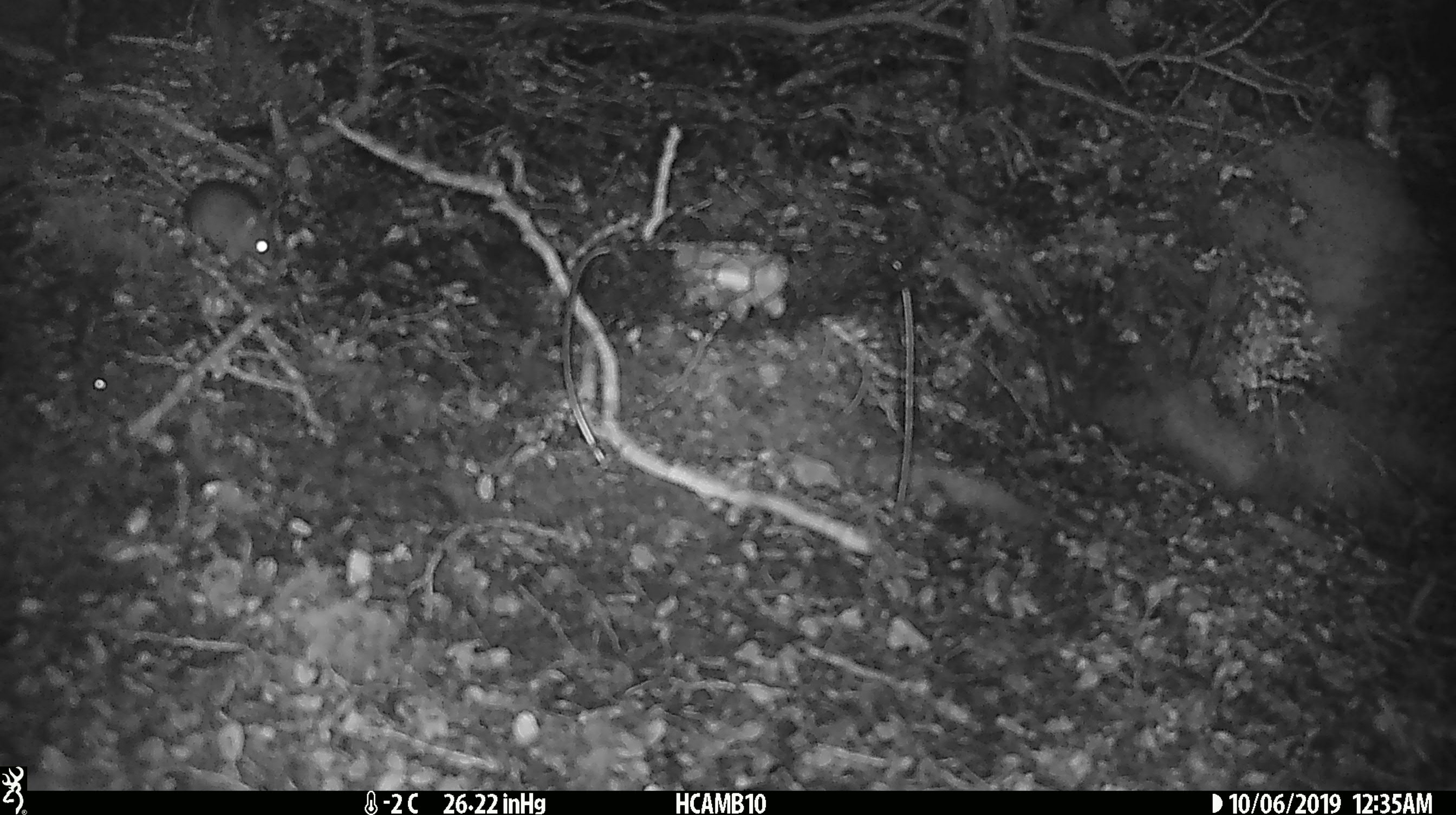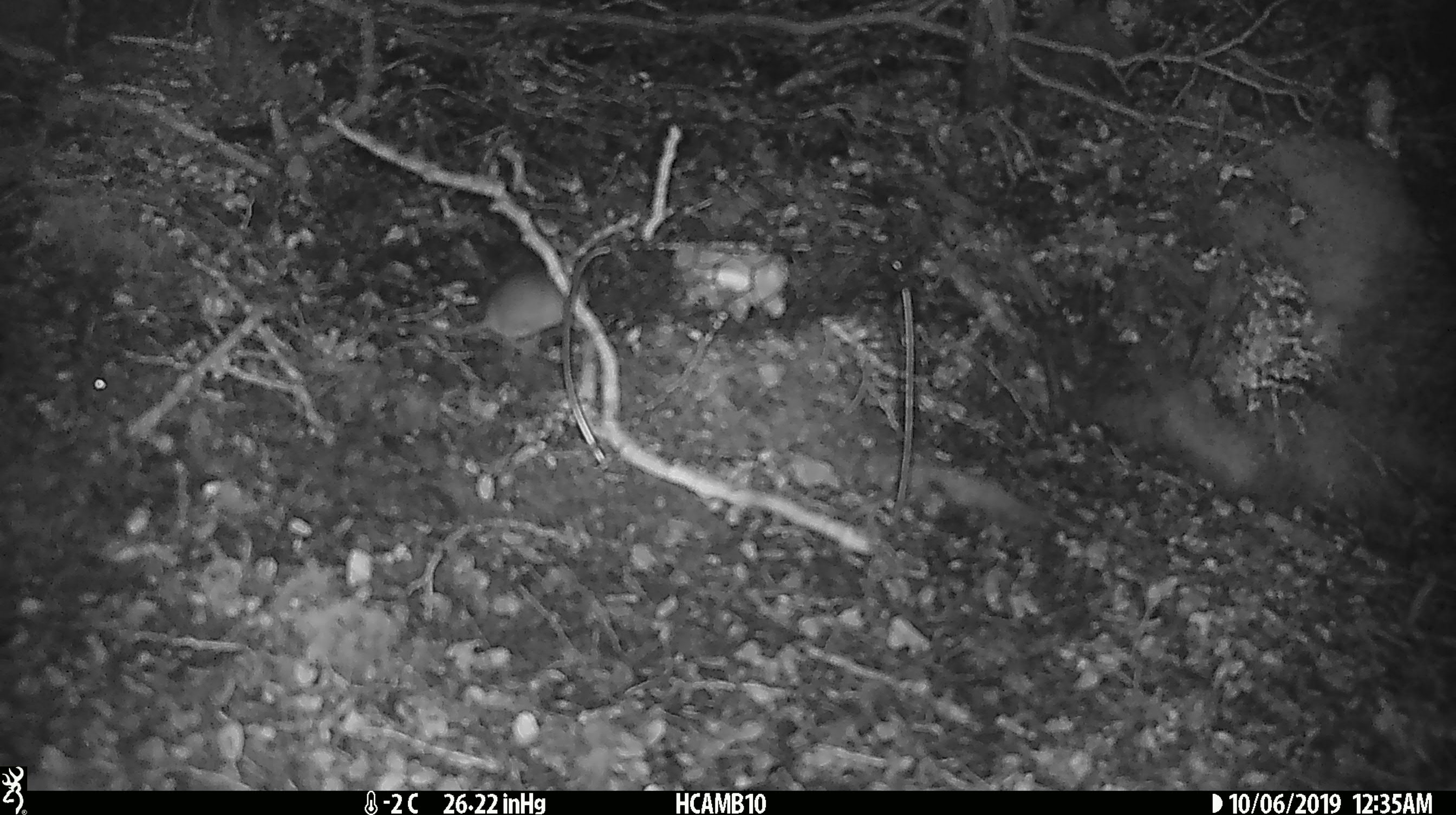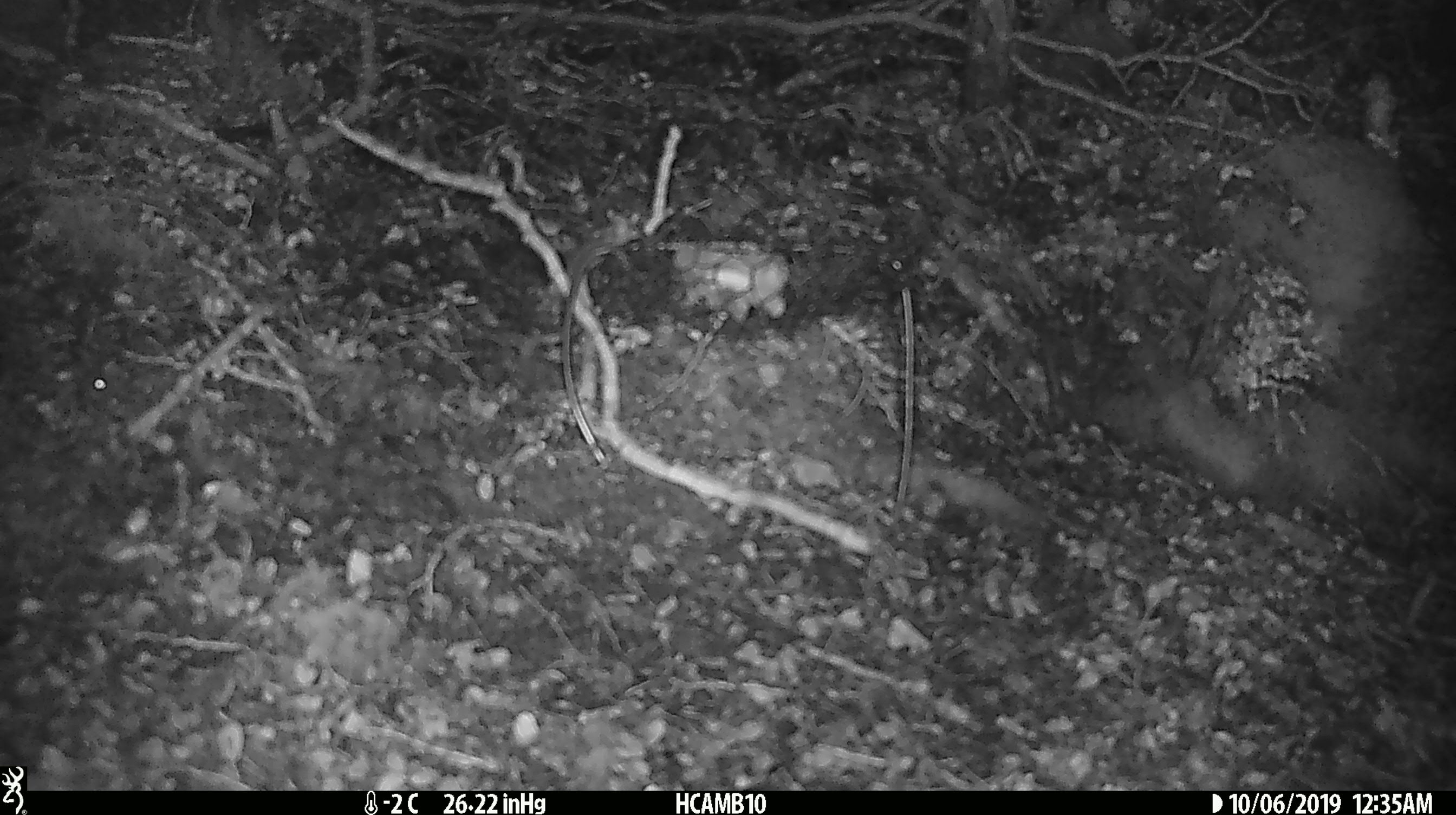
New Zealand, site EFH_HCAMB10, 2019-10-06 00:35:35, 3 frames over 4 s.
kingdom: Animalia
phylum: Chordata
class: Mammalia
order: Rodentia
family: Muridae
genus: Mus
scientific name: Mus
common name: mouse